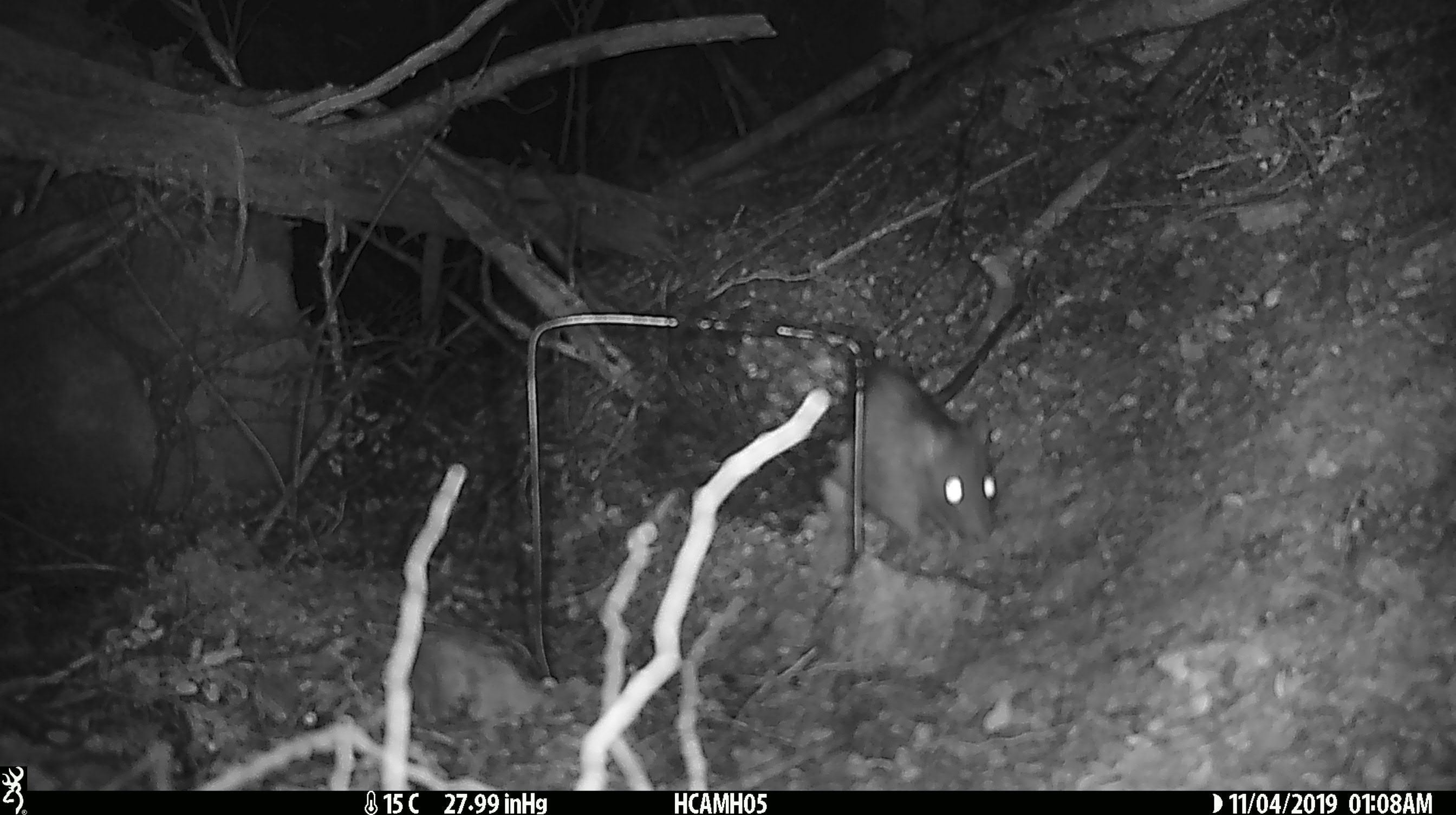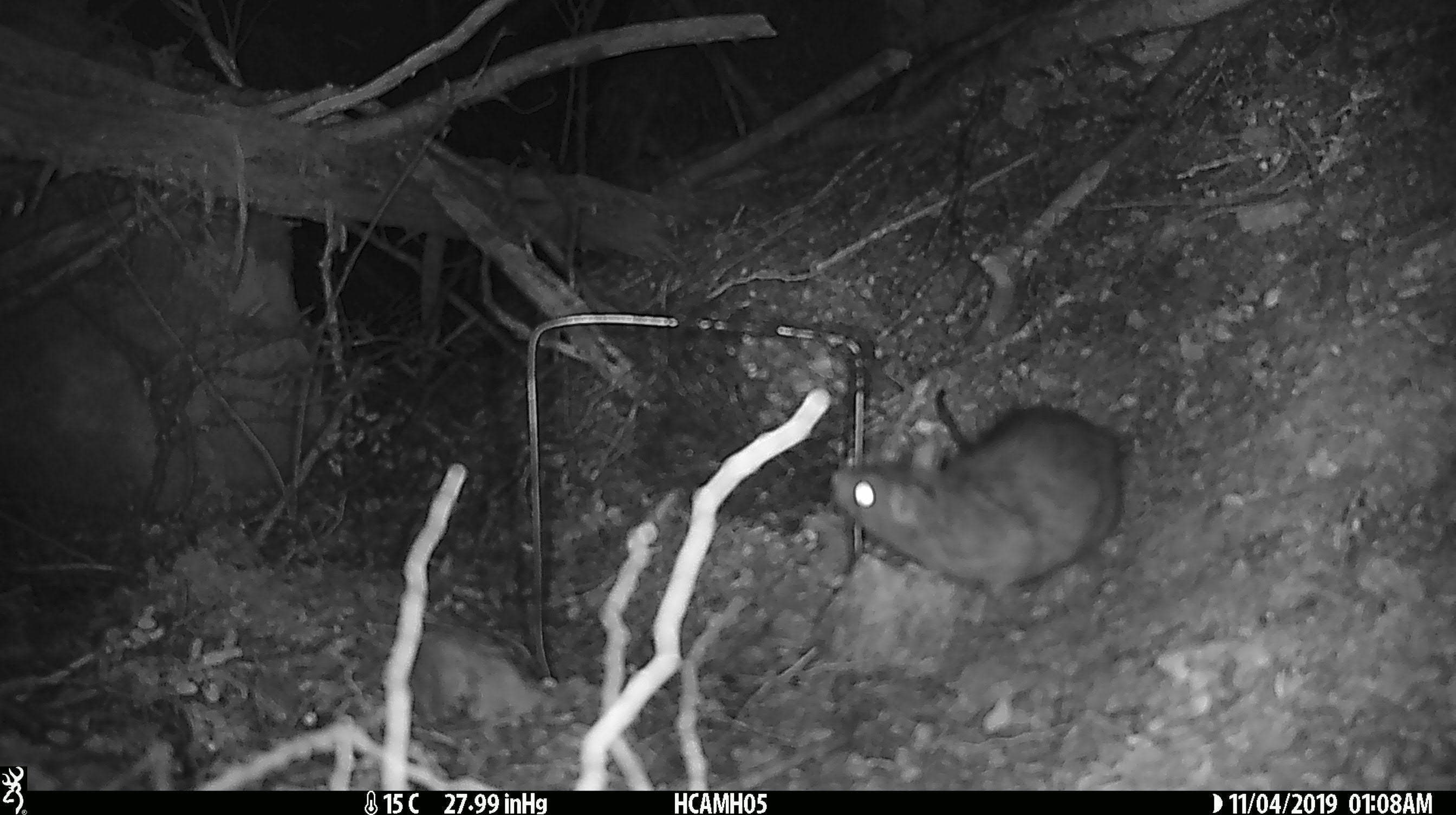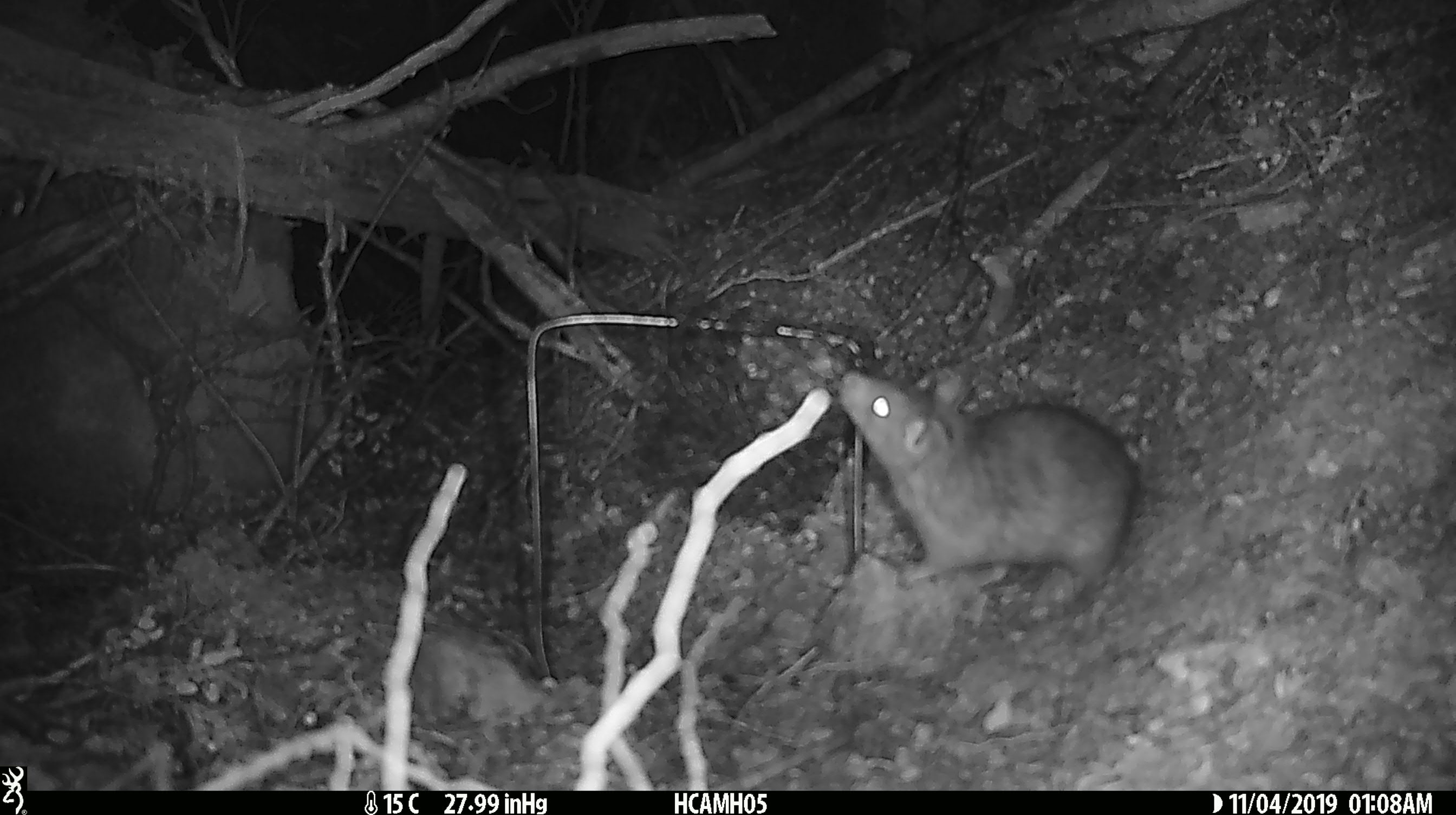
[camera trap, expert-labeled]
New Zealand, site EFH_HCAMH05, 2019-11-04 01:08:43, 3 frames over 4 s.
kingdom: Animalia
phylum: Chordata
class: Mammalia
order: Rodentia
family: Muridae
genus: Rattus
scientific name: Rattus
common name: rat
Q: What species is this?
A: Rat (Rattus).